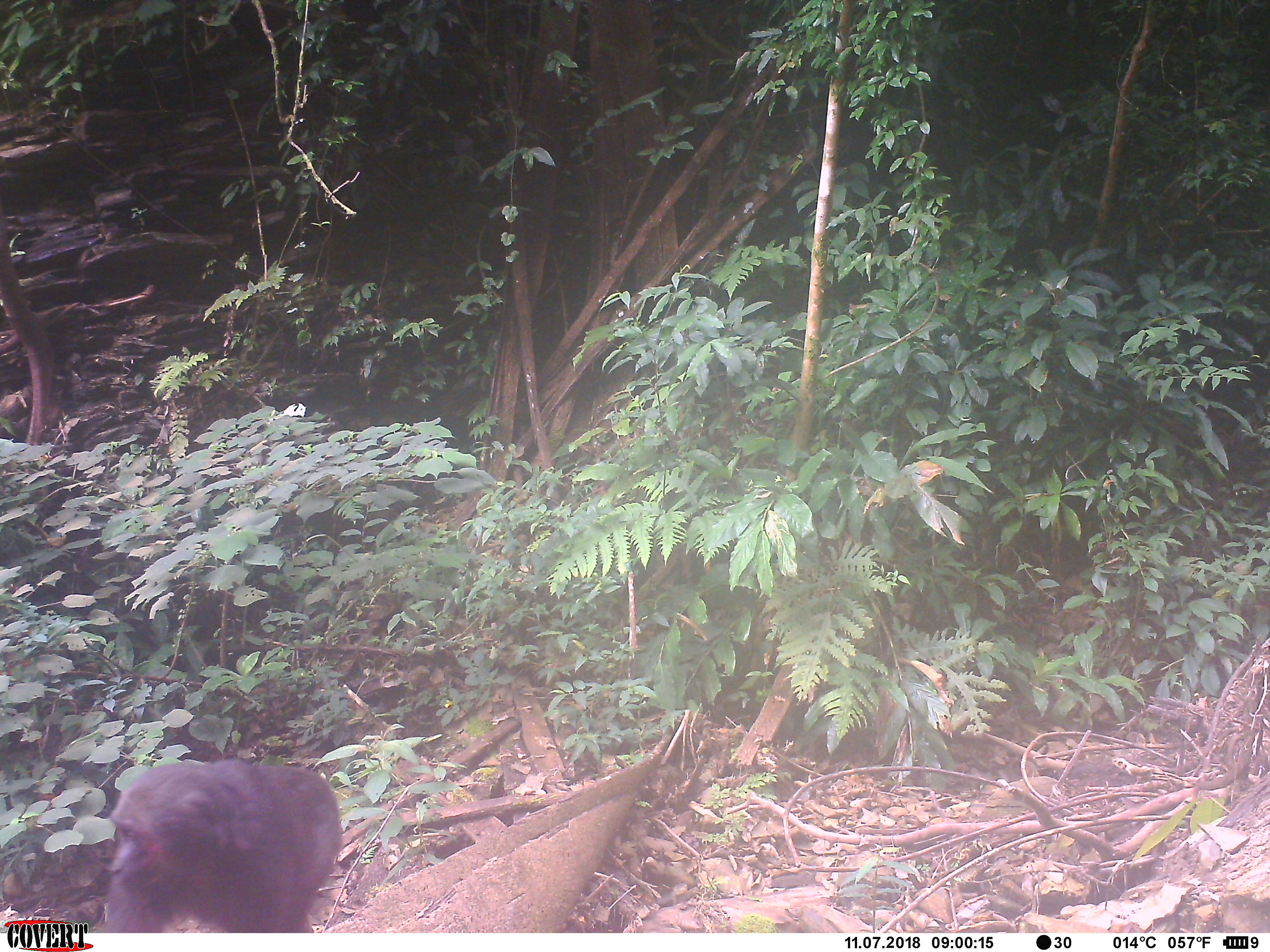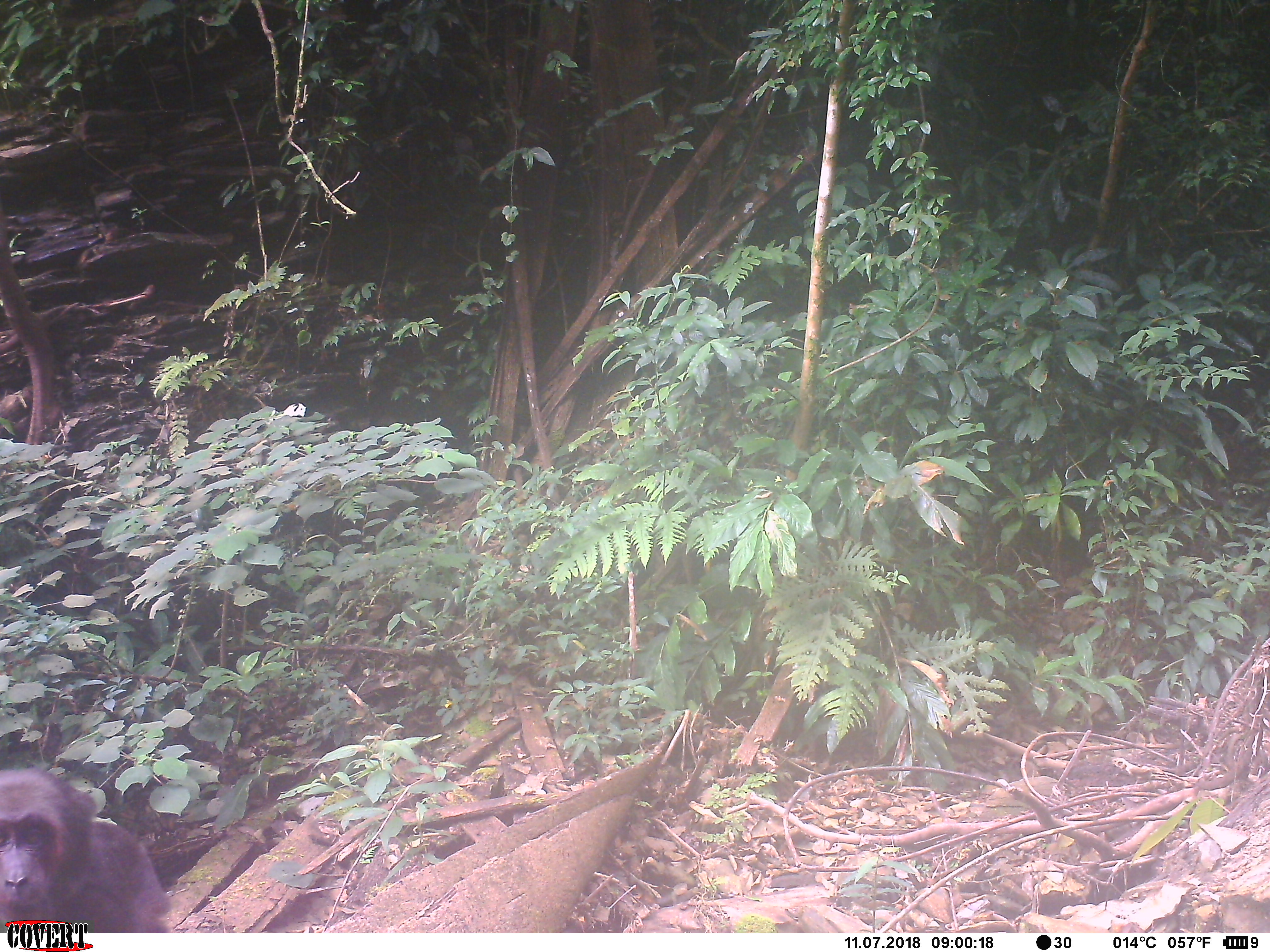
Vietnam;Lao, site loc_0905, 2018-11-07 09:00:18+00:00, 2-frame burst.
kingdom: Animalia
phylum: Chordata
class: Mammalia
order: Primates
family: Cercopithecidae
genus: Macaca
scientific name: Macaca arctoides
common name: stump-tailed macaque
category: stump tailed macaque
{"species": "stump tailed macaque (stump-tailed macaque) (Macaca arctoides)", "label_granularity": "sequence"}